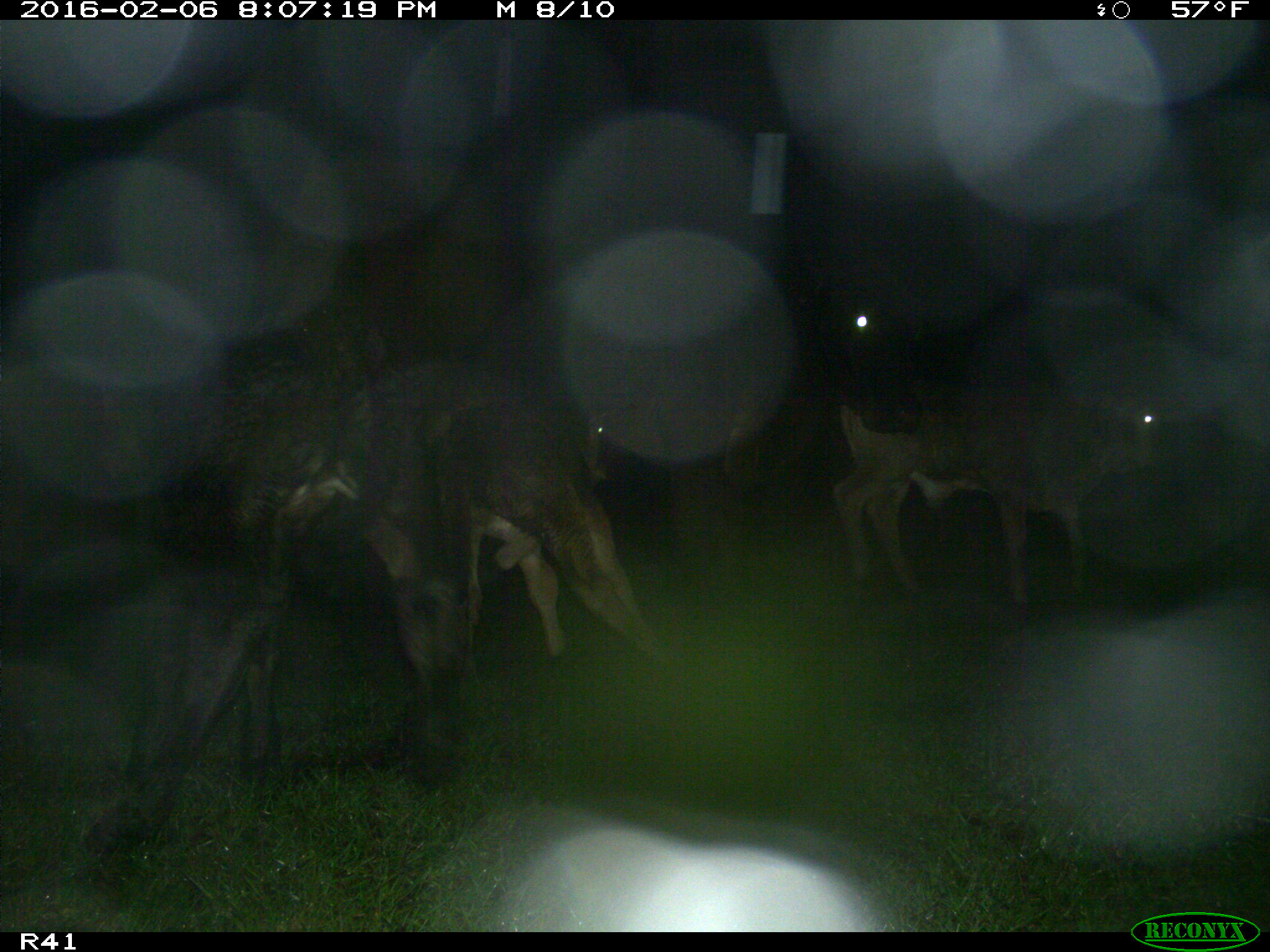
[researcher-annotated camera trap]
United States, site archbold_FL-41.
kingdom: Animalia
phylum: Chordata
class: Mammalia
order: Artiodactyla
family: Bovidae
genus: Bos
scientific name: Bos taurus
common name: domestic cow